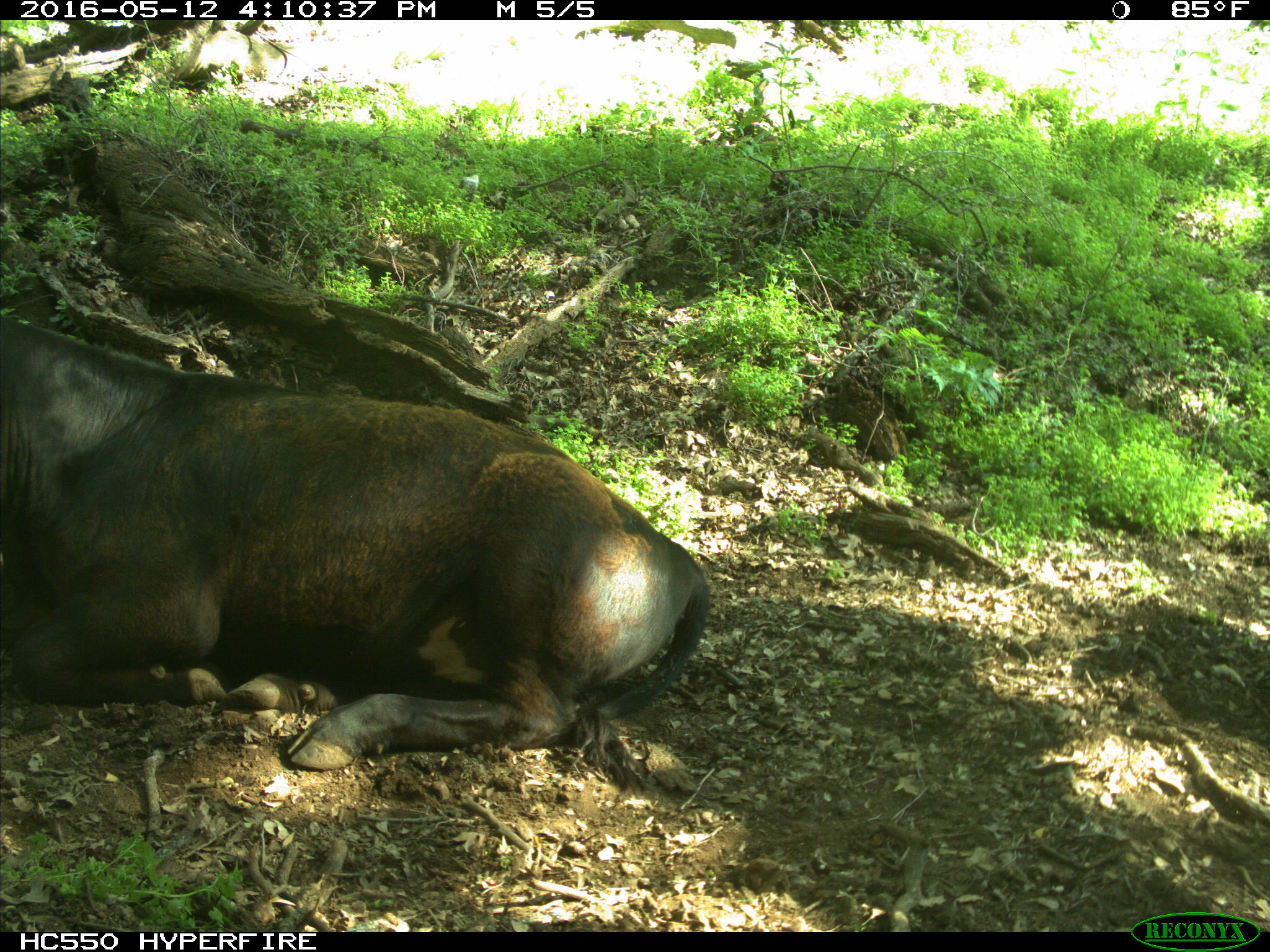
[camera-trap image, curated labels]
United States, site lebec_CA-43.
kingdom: Animalia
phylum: Chordata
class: Mammalia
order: Artiodactyla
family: Bovidae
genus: Bos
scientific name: Bos taurus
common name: domestic cow